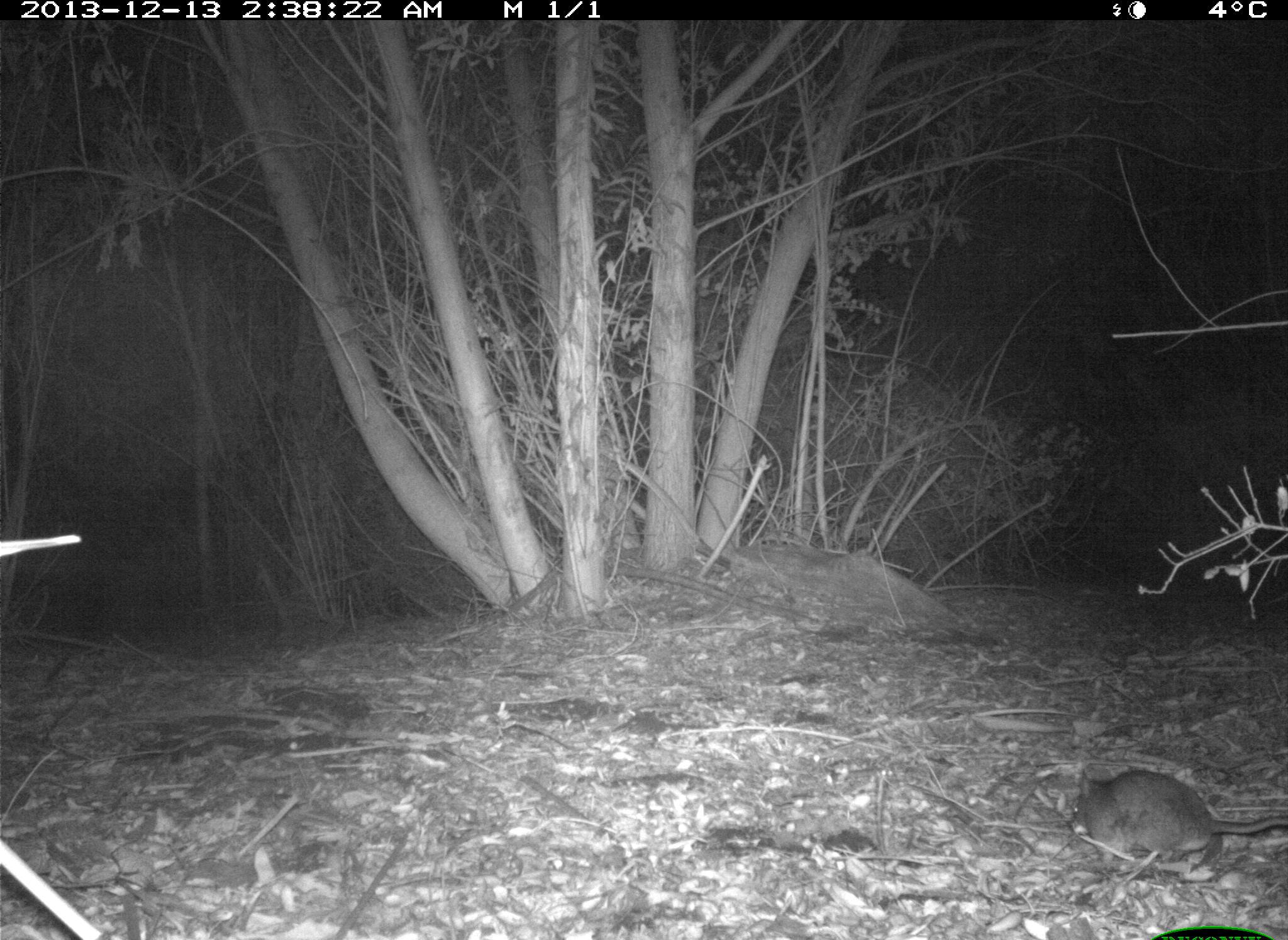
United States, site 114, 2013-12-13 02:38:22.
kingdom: Animalia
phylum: Chordata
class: Mammalia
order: Rodentia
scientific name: Rodentia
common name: rodent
Rodent (Rodentia).